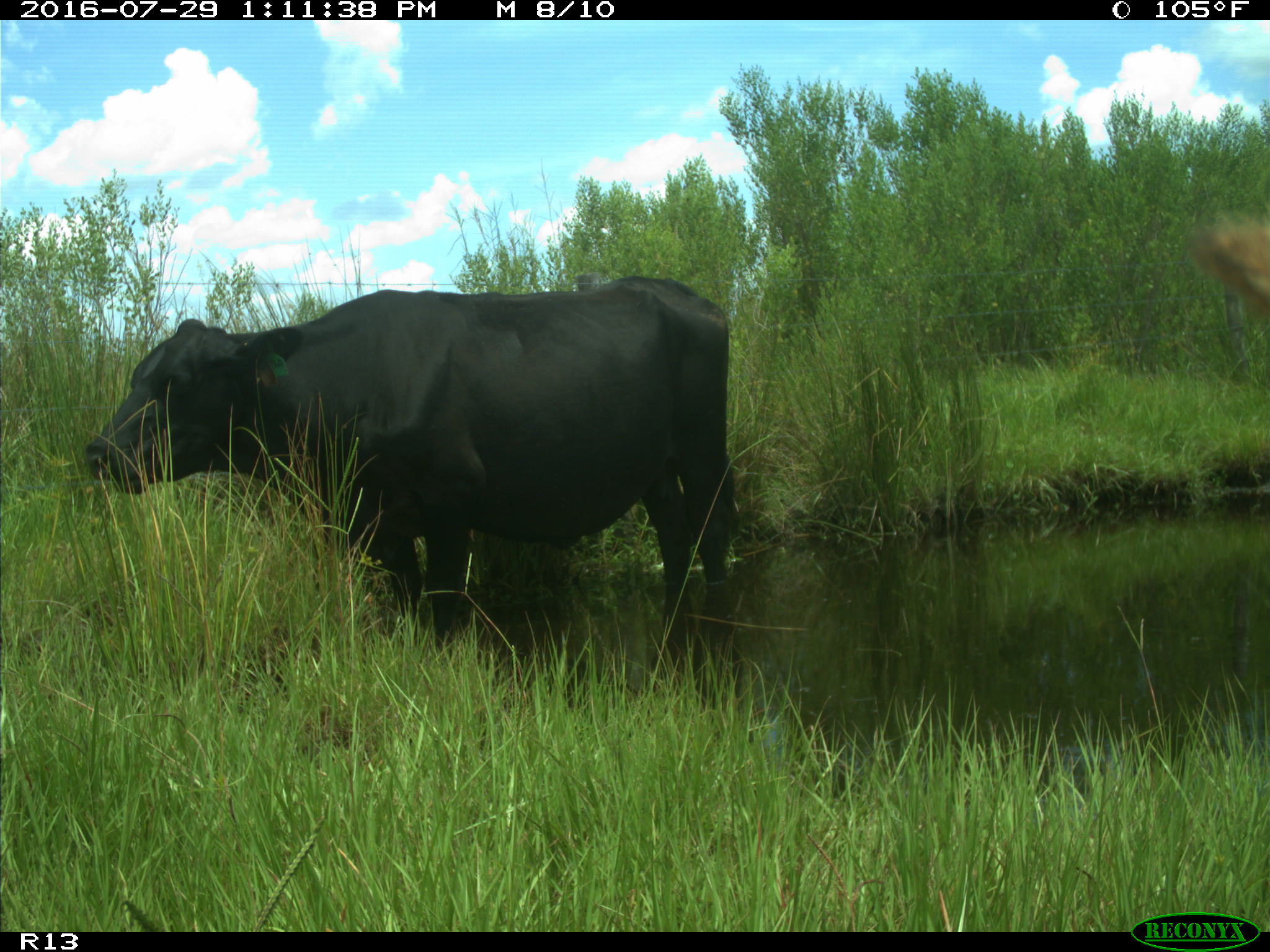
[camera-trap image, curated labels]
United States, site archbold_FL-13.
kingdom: Animalia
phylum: Chordata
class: Mammalia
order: Artiodactyla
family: Bovidae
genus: Bos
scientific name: Bos taurus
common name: domestic cow